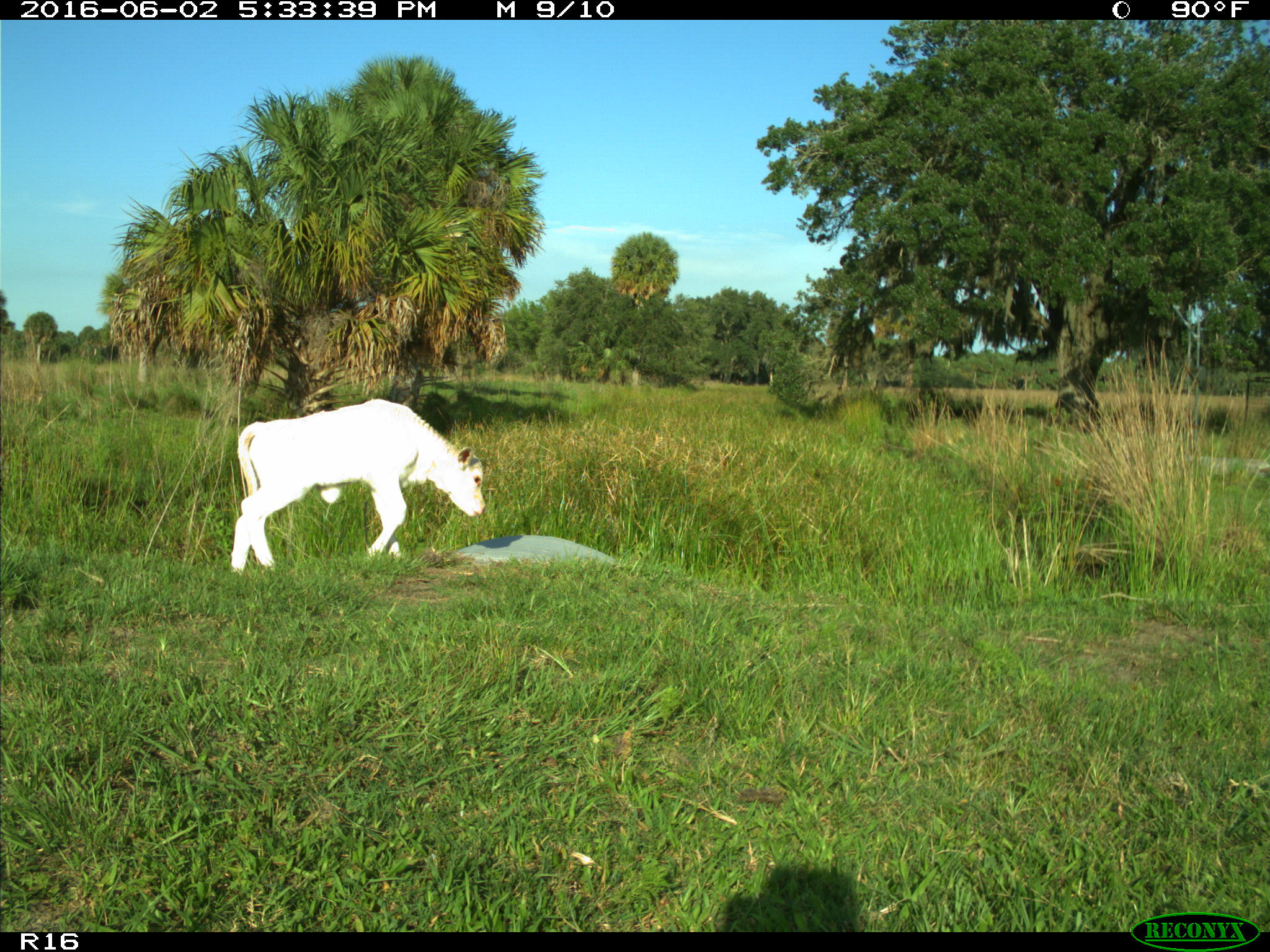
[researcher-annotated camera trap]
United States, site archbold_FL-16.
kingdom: Animalia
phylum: Chordata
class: Mammalia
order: Artiodactyla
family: Bovidae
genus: Bos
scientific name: Bos taurus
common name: domestic cow